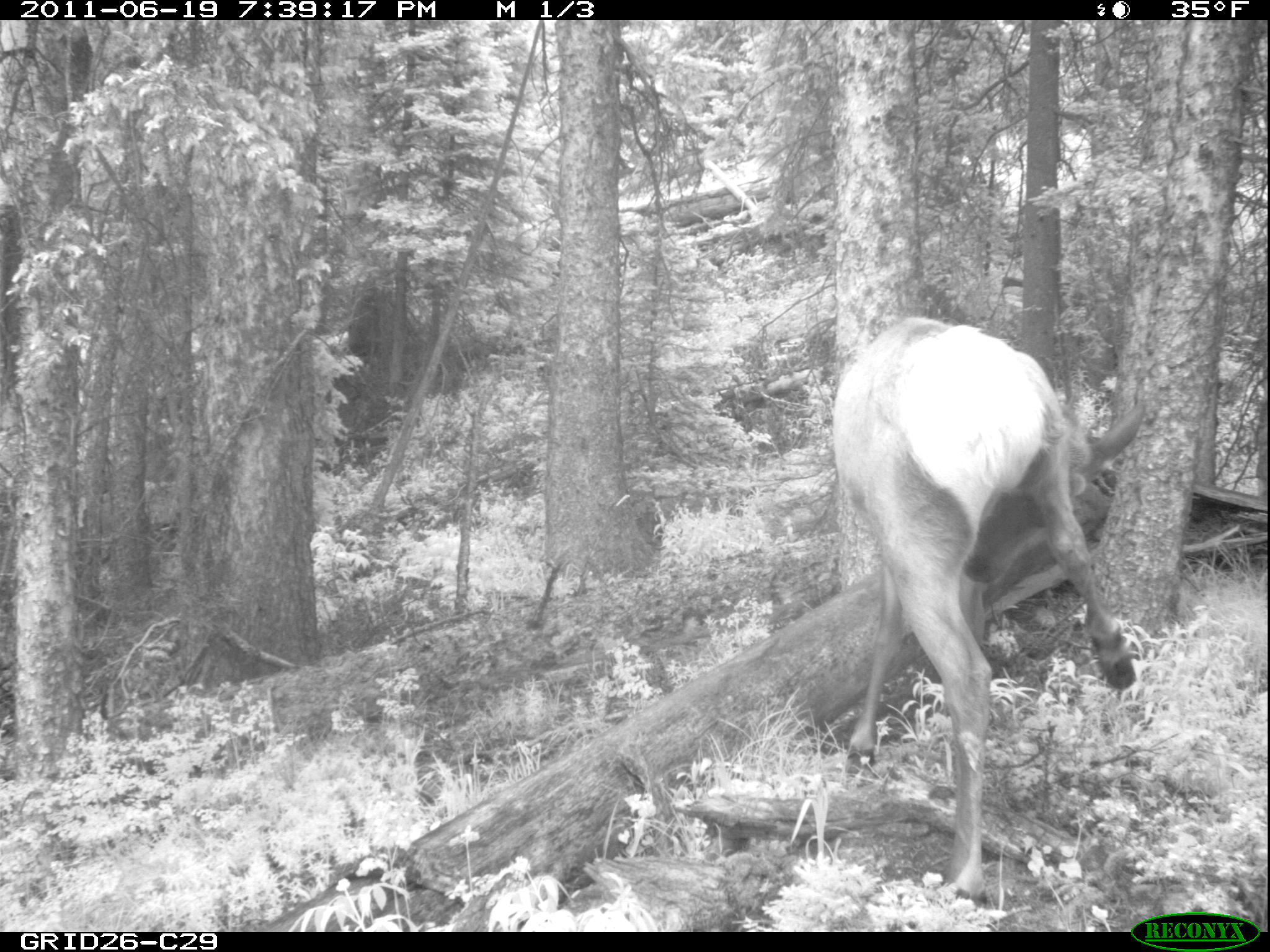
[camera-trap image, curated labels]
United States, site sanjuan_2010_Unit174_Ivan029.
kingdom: Animalia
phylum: Chordata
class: Mammalia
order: Artiodactyla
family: Cervidae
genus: Cervus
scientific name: Cervus elaphus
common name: red deer